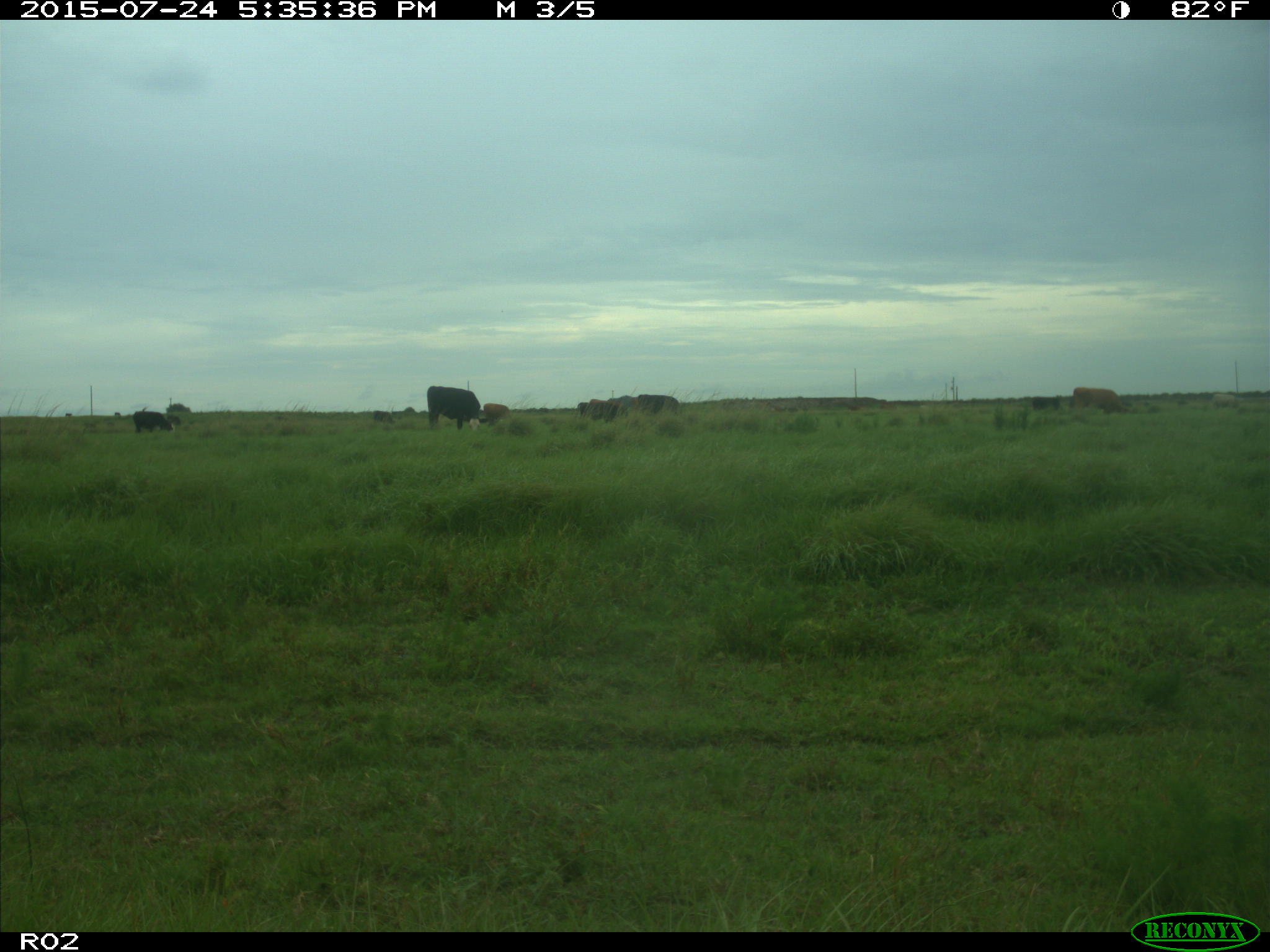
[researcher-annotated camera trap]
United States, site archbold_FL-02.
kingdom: Animalia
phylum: Chordata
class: Mammalia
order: Artiodactyla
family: Bovidae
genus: Bos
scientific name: Bos taurus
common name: domestic cow